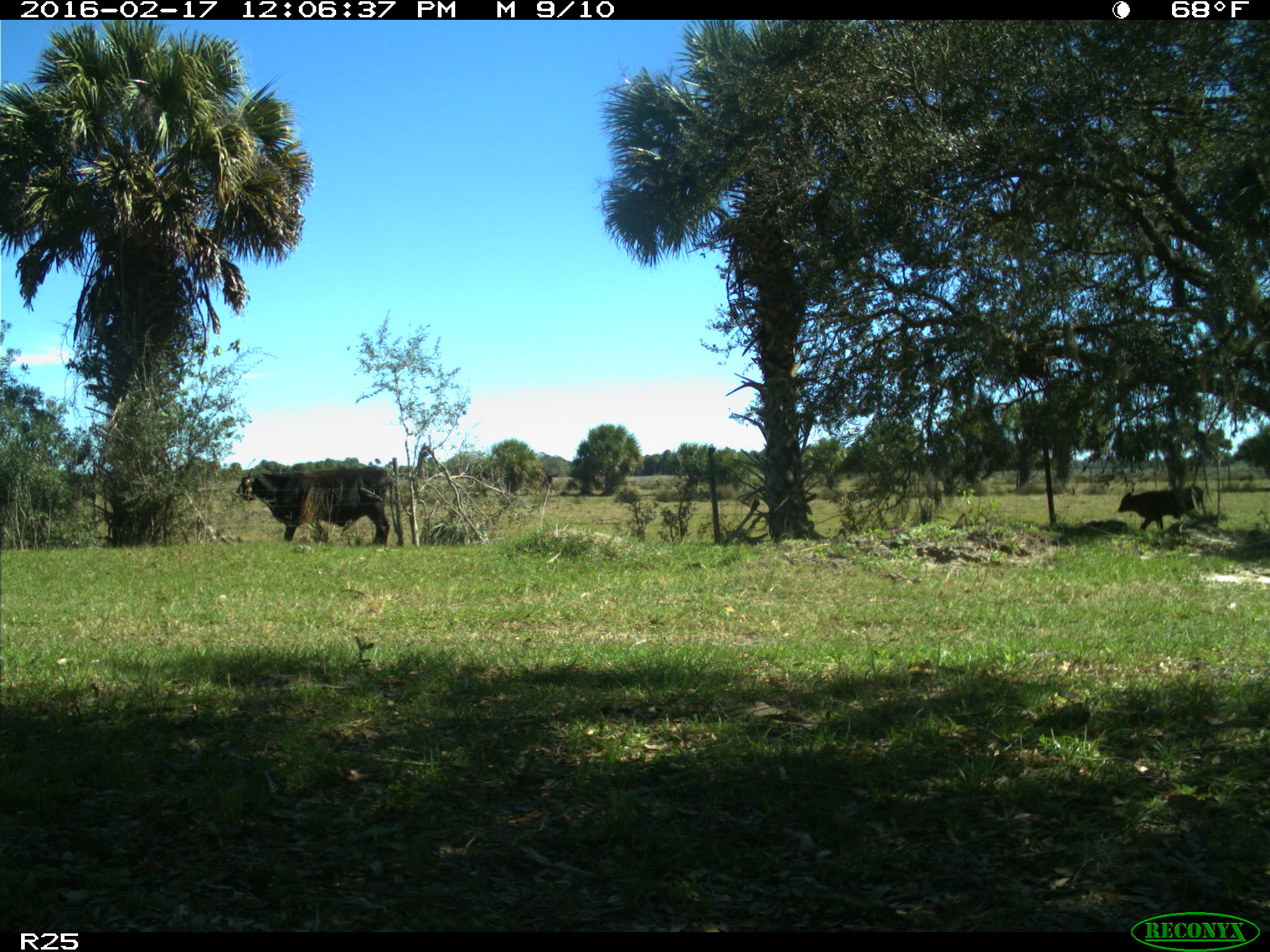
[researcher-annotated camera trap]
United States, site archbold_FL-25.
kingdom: Animalia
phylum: Chordata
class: Mammalia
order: Artiodactyla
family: Bovidae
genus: Bos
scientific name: Bos taurus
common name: domestic cow